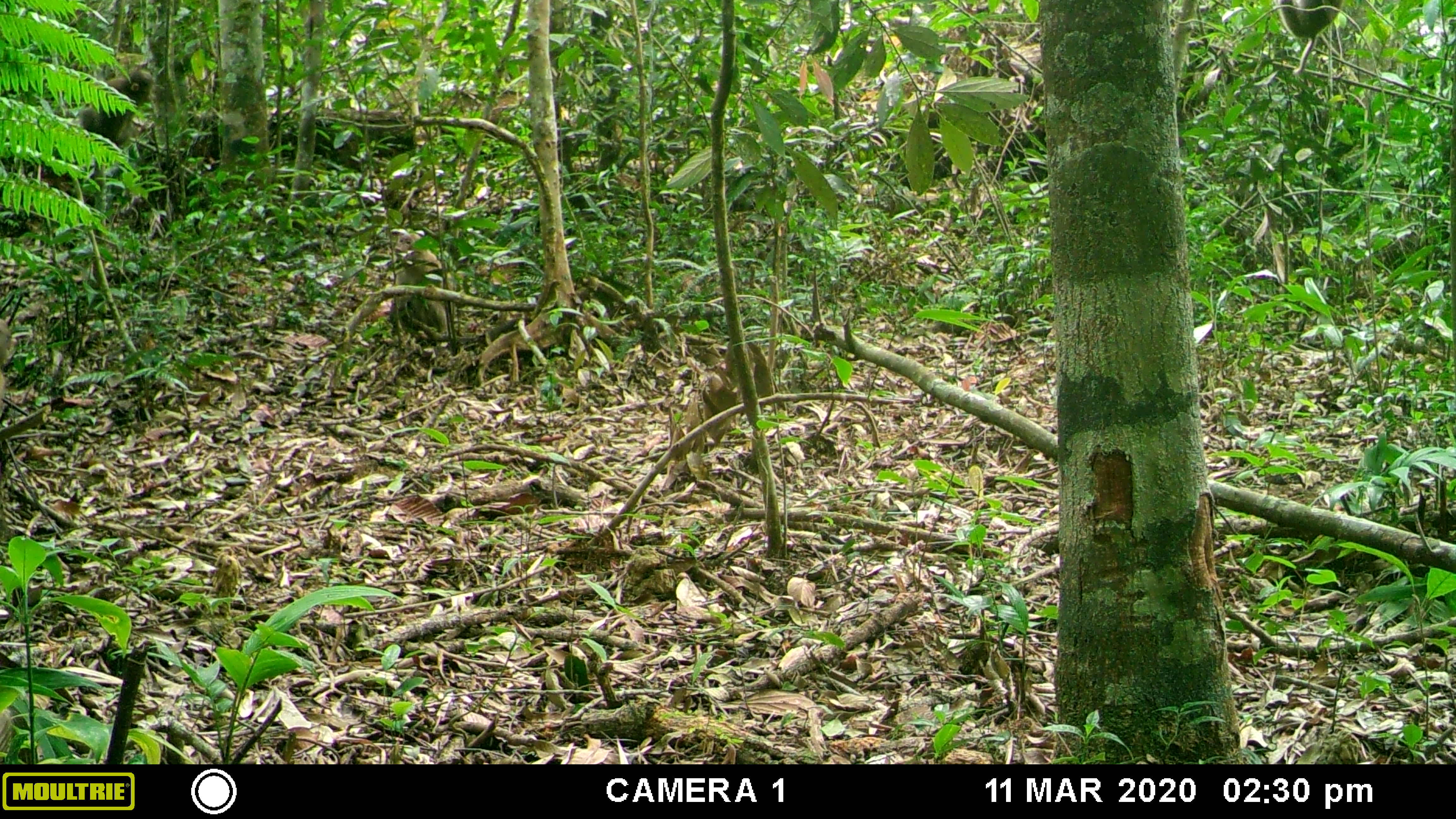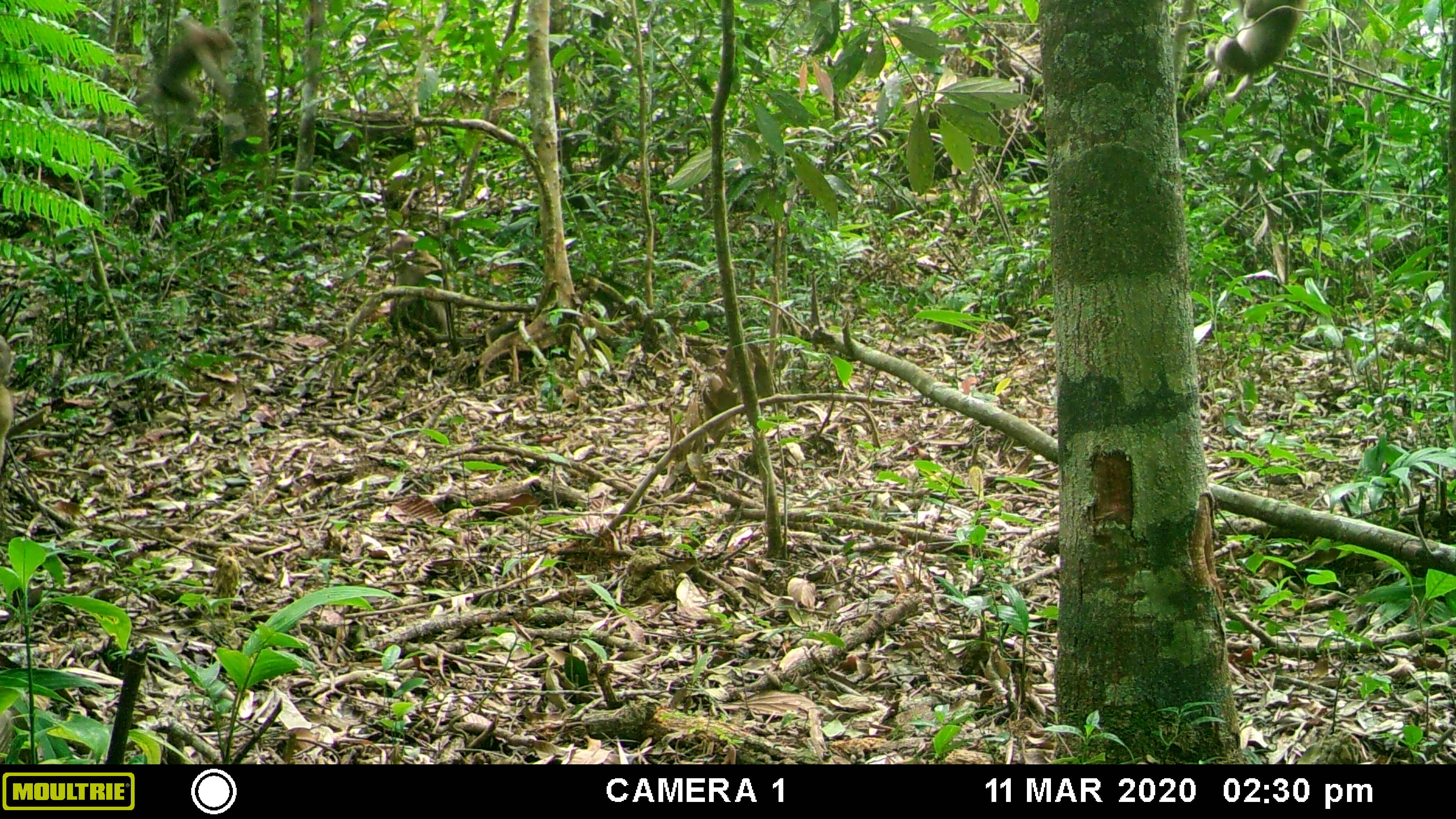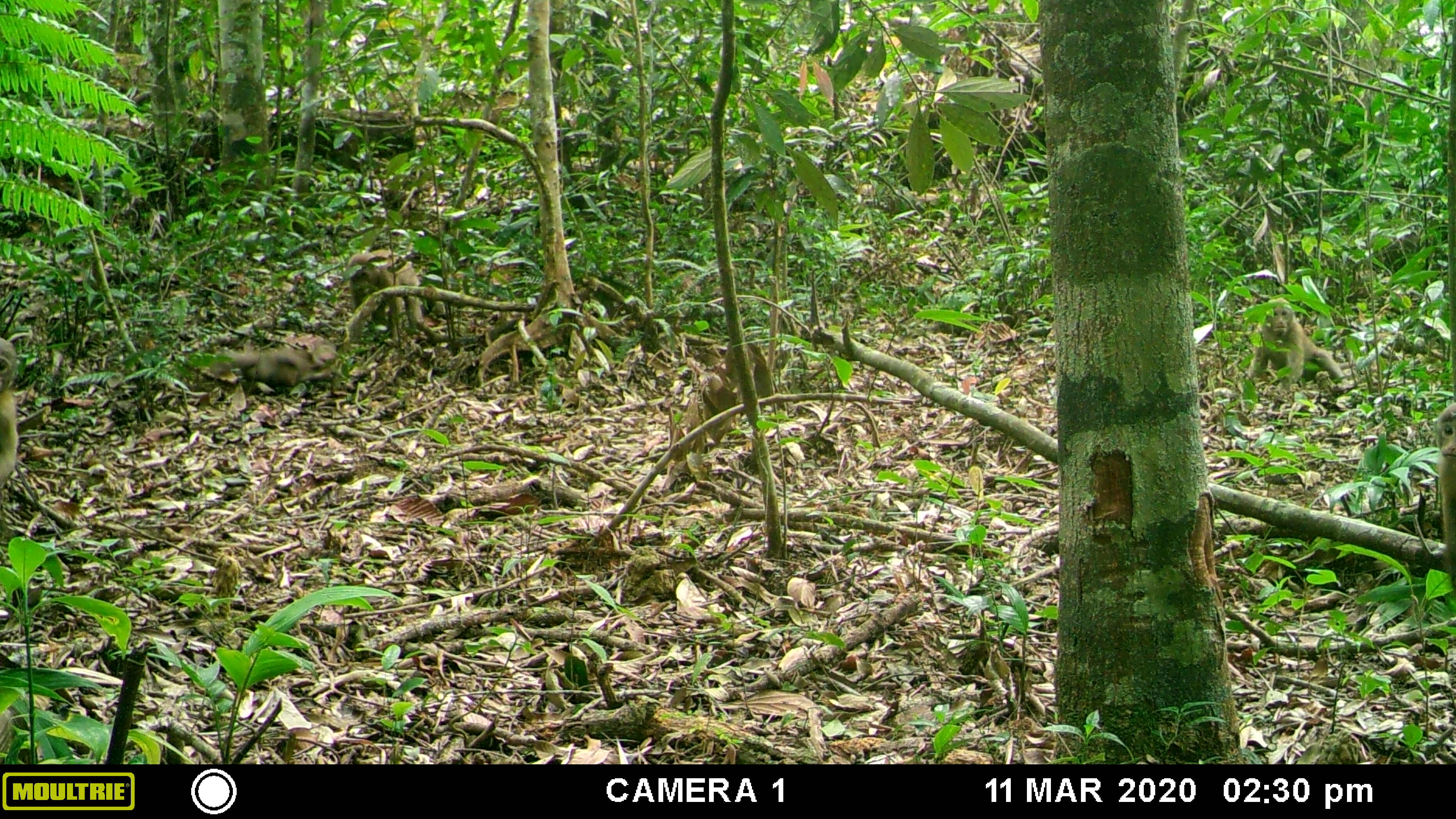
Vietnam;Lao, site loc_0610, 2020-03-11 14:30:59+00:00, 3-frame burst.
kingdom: Animalia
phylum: Chordata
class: Mammalia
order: Primates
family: Cercopithecidae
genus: Macaca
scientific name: Macaca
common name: macaques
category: assam or rhesus macaque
Assam or rhesus macaque (macaques) (Macaca). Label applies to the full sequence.